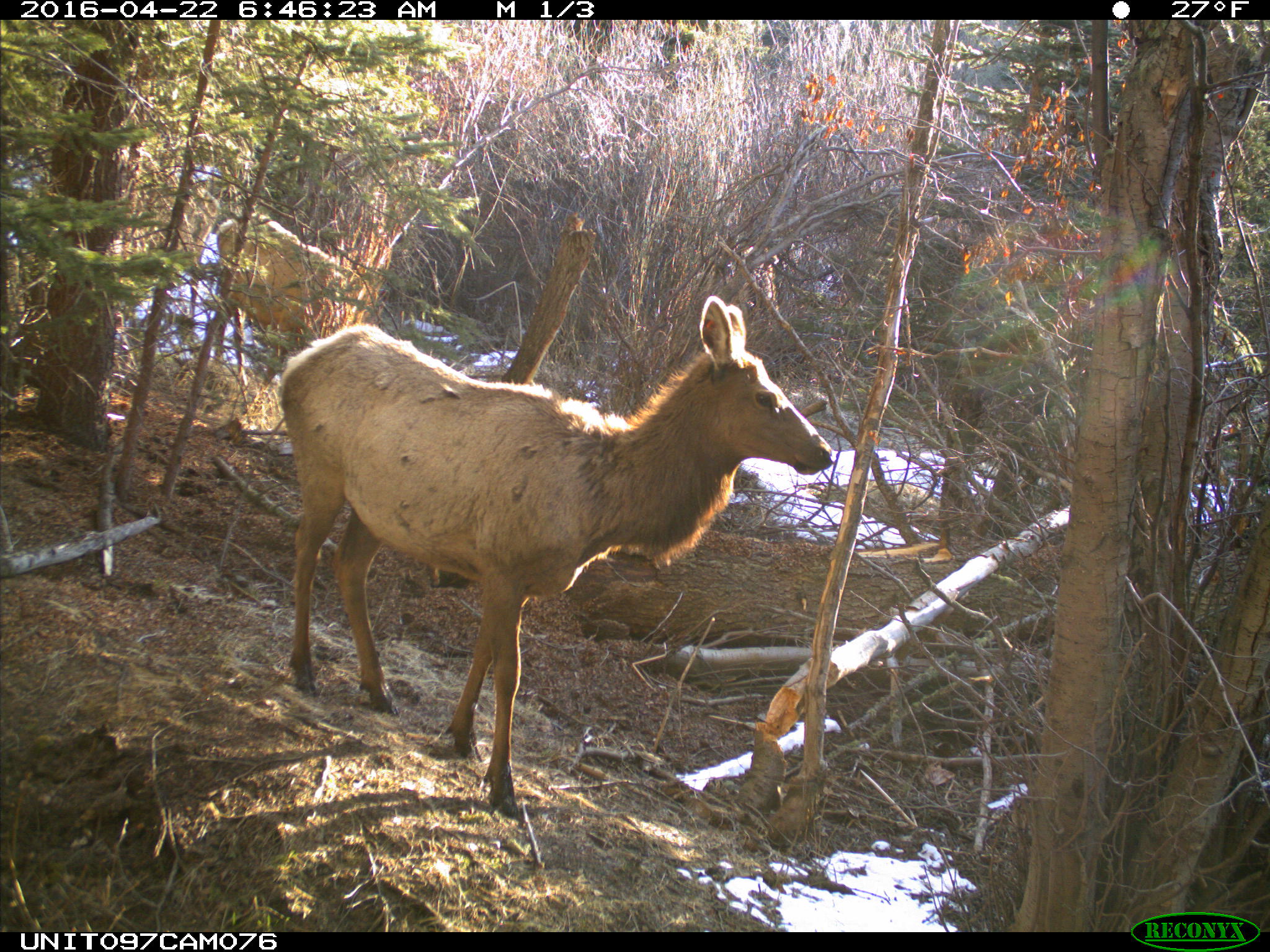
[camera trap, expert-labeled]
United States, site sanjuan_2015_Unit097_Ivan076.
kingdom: Animalia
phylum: Chordata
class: Mammalia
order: Artiodactyla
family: Cervidae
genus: Cervus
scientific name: Cervus elaphus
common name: red deer